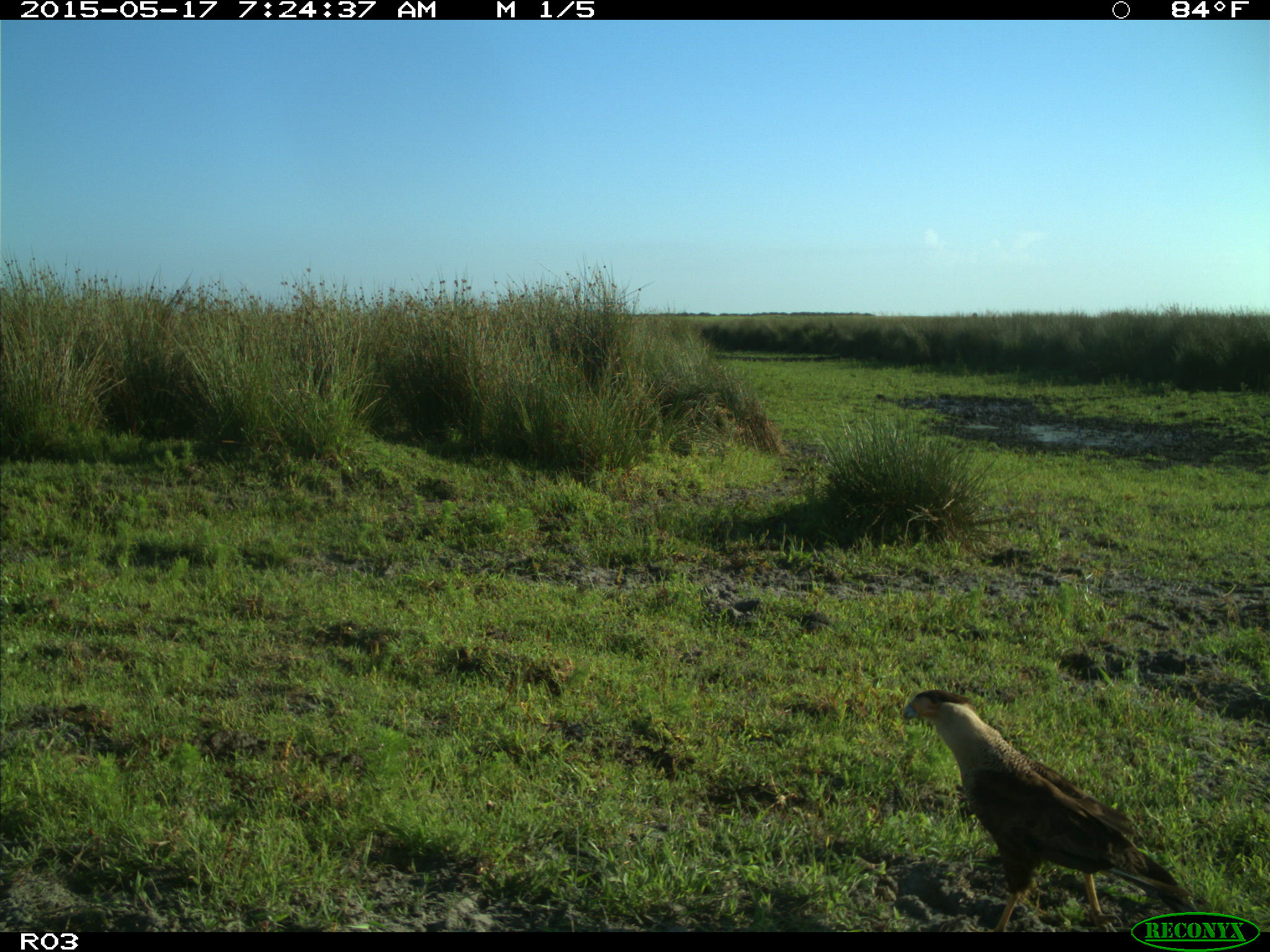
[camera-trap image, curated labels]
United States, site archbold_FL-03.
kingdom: Animalia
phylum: Chordata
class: Aves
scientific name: Aves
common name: birds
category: unidentified bird